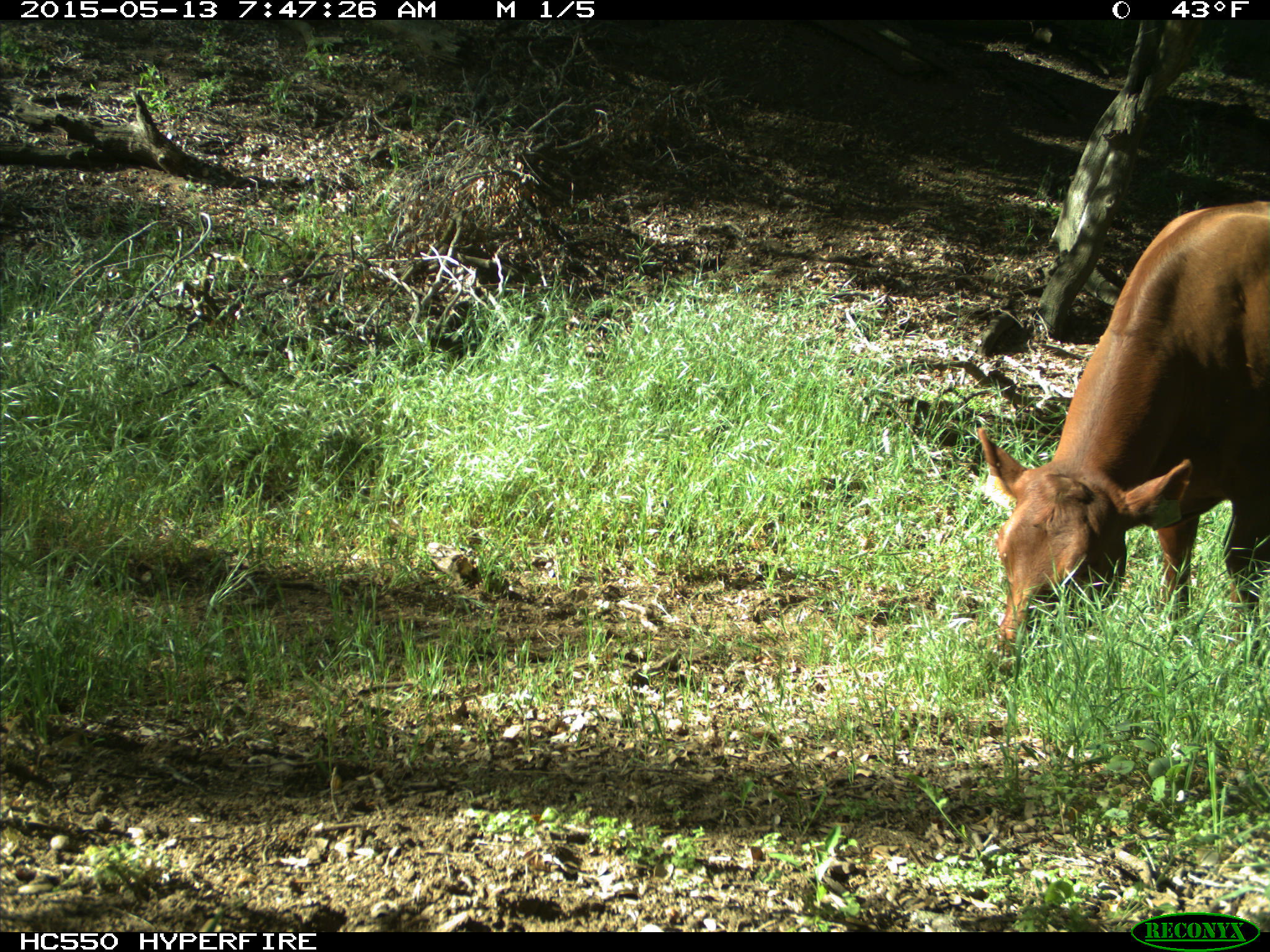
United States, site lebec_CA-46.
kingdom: Animalia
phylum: Chordata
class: Mammalia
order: Artiodactyla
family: Bovidae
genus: Bos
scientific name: Bos taurus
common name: domestic cow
Bos taurus (domestic cow).